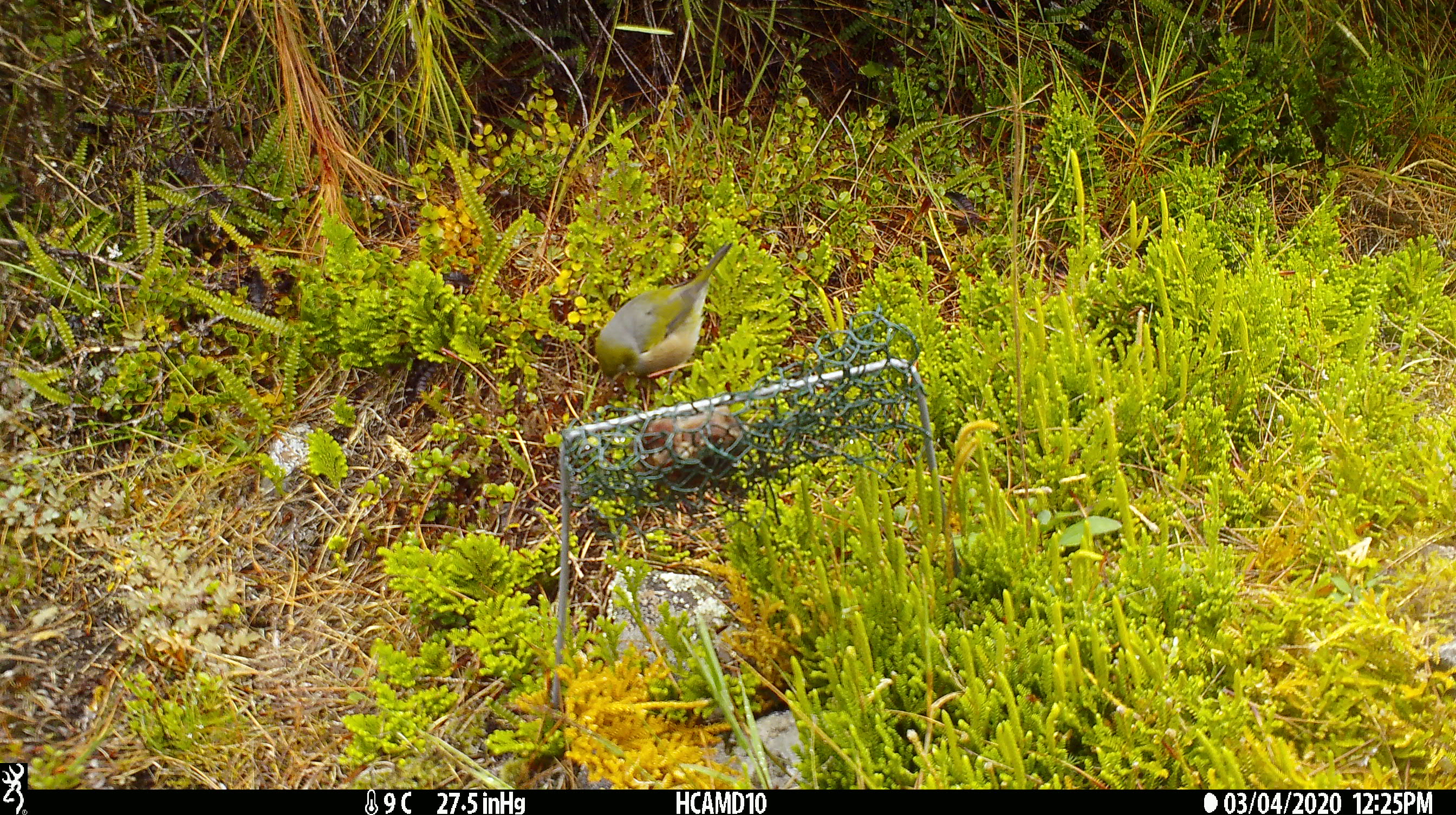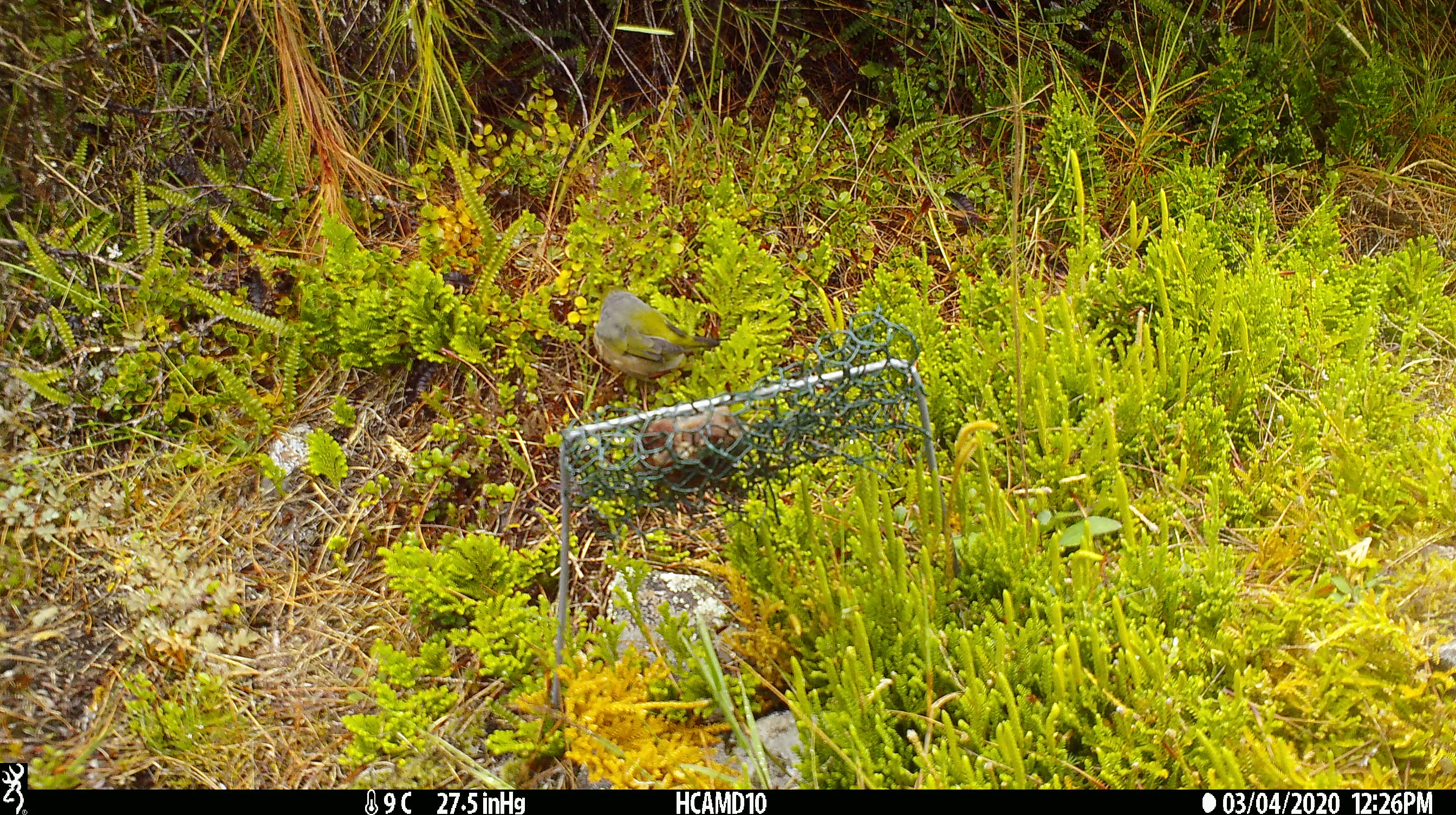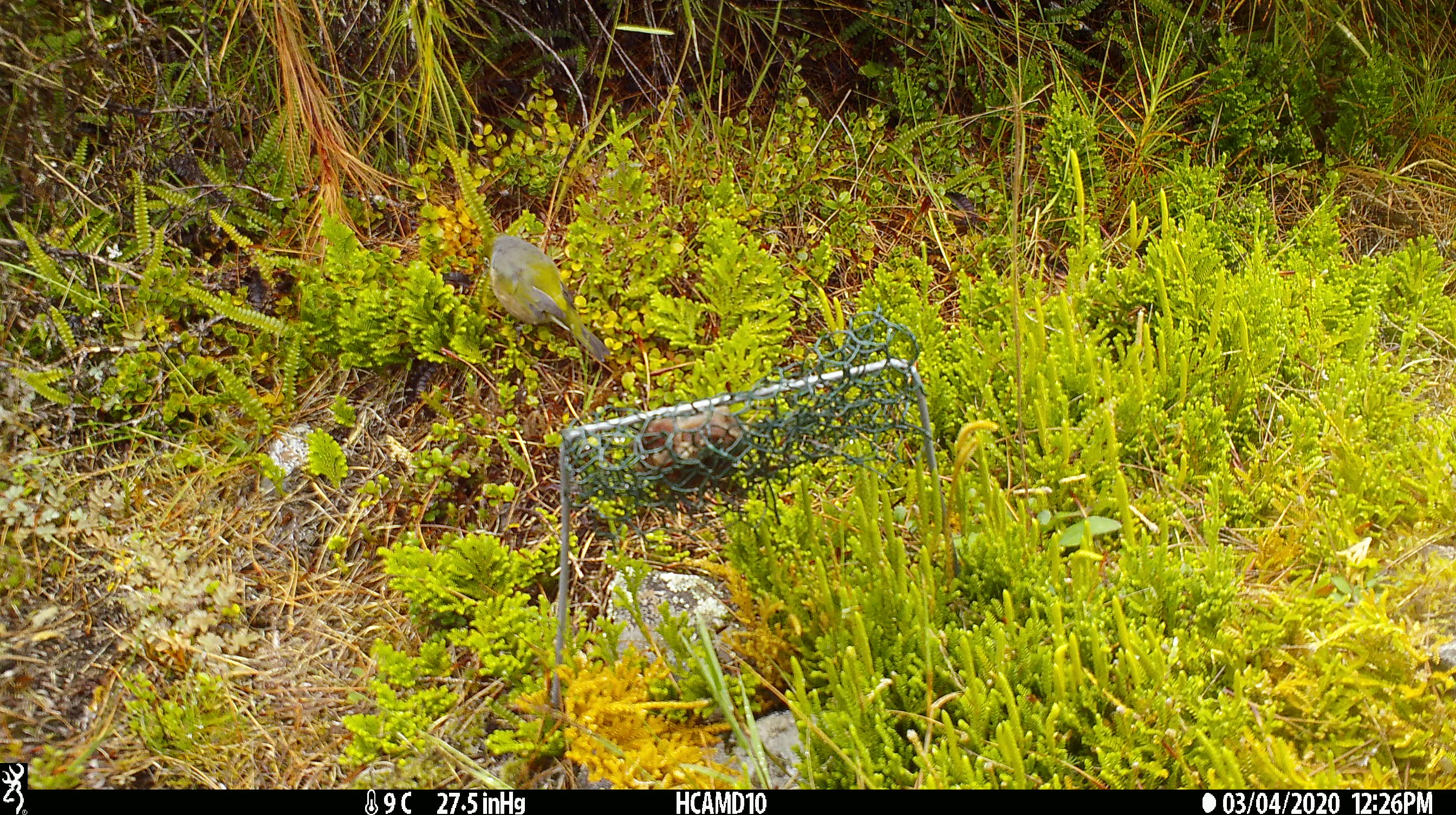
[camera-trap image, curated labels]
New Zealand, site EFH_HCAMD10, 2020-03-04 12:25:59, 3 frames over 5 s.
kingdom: Animalia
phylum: Chordata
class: Aves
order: Passeriformes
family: Zosteropidae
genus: Zosterops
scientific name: Zosterops lateralis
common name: silvereye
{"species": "silvereye (Zosterops lateralis)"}